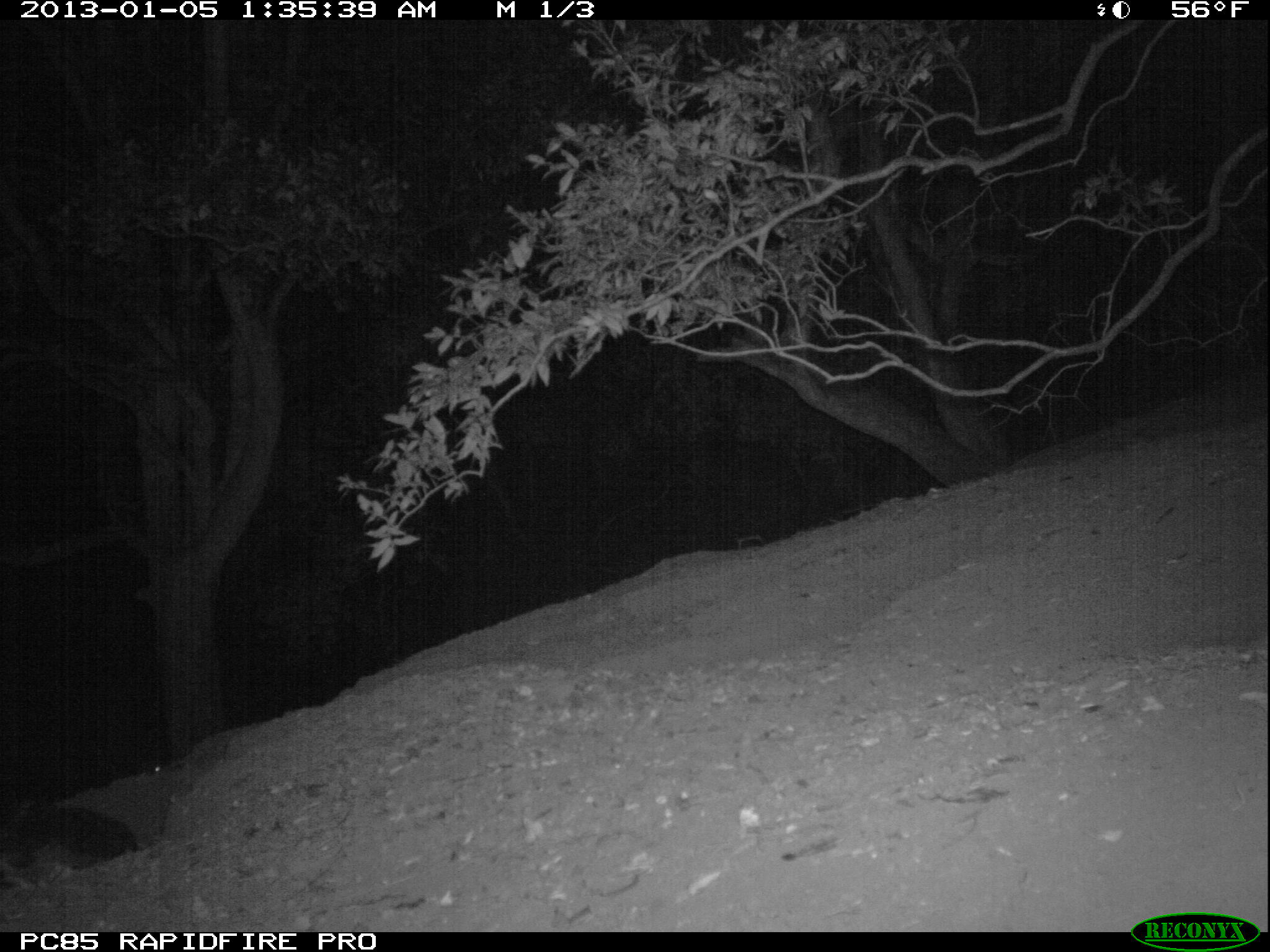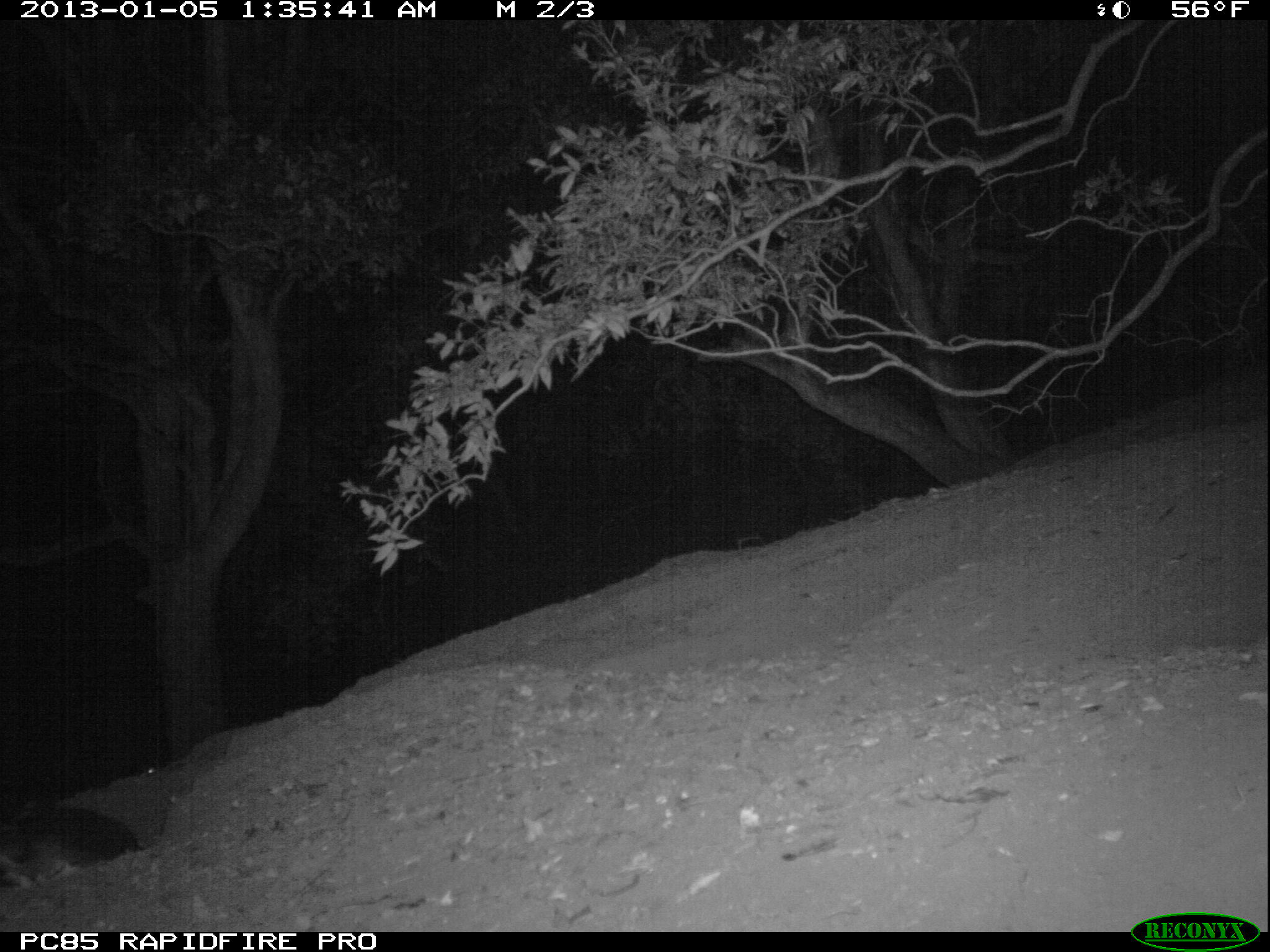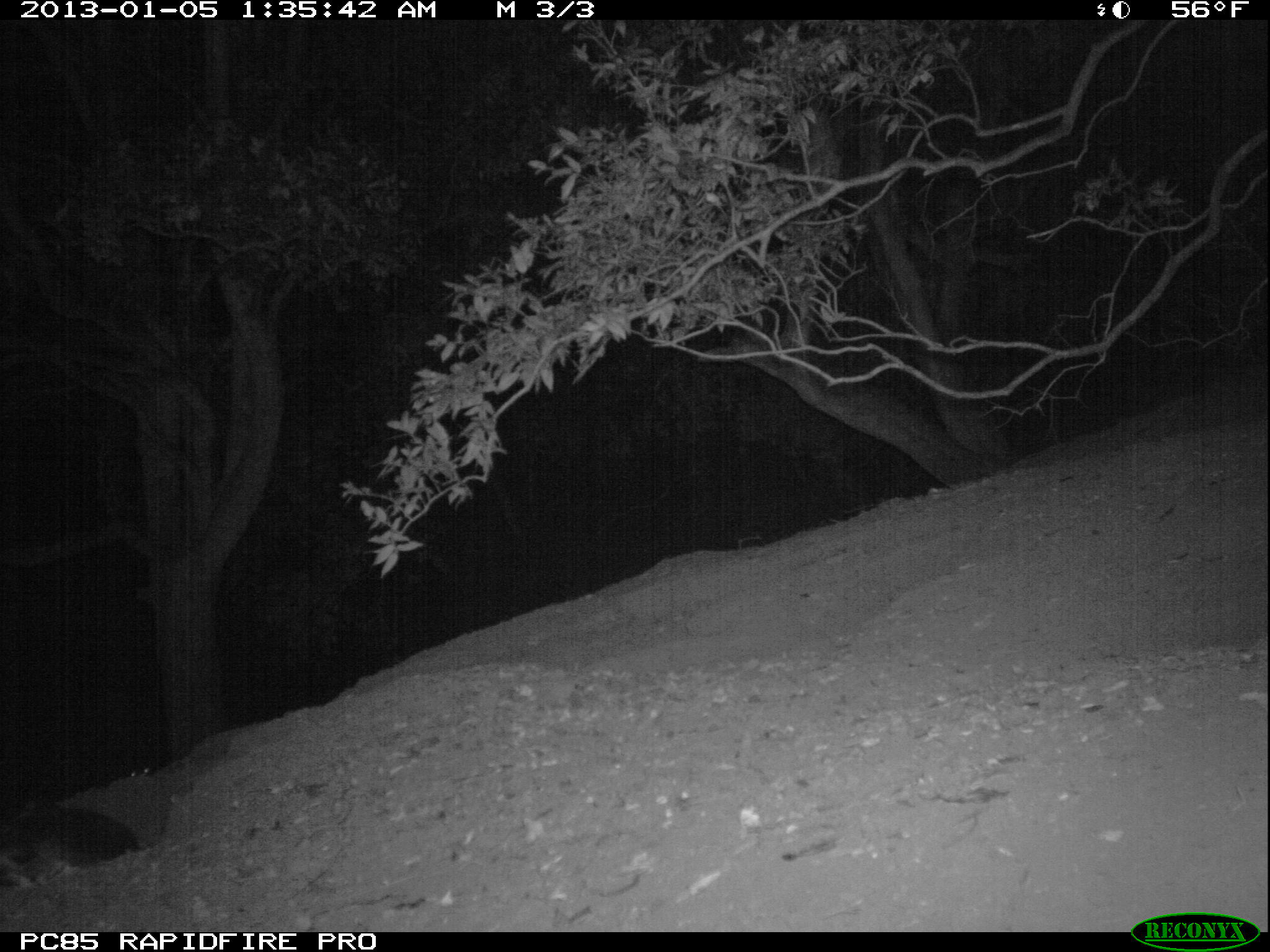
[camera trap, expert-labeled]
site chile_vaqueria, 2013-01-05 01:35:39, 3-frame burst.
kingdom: Animalia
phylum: Chordata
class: Aves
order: Procellariiformes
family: Procellariidae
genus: Calonectris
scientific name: Calonectris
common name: shearwater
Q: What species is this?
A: Shearwater (Calonectris).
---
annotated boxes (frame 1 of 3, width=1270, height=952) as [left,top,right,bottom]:
shearwater: [0,799,138,881]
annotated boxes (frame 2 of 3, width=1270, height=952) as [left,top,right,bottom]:
unknown: [0,799,144,894]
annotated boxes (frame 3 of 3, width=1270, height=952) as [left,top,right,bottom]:
shearwater: [0,801,145,883]